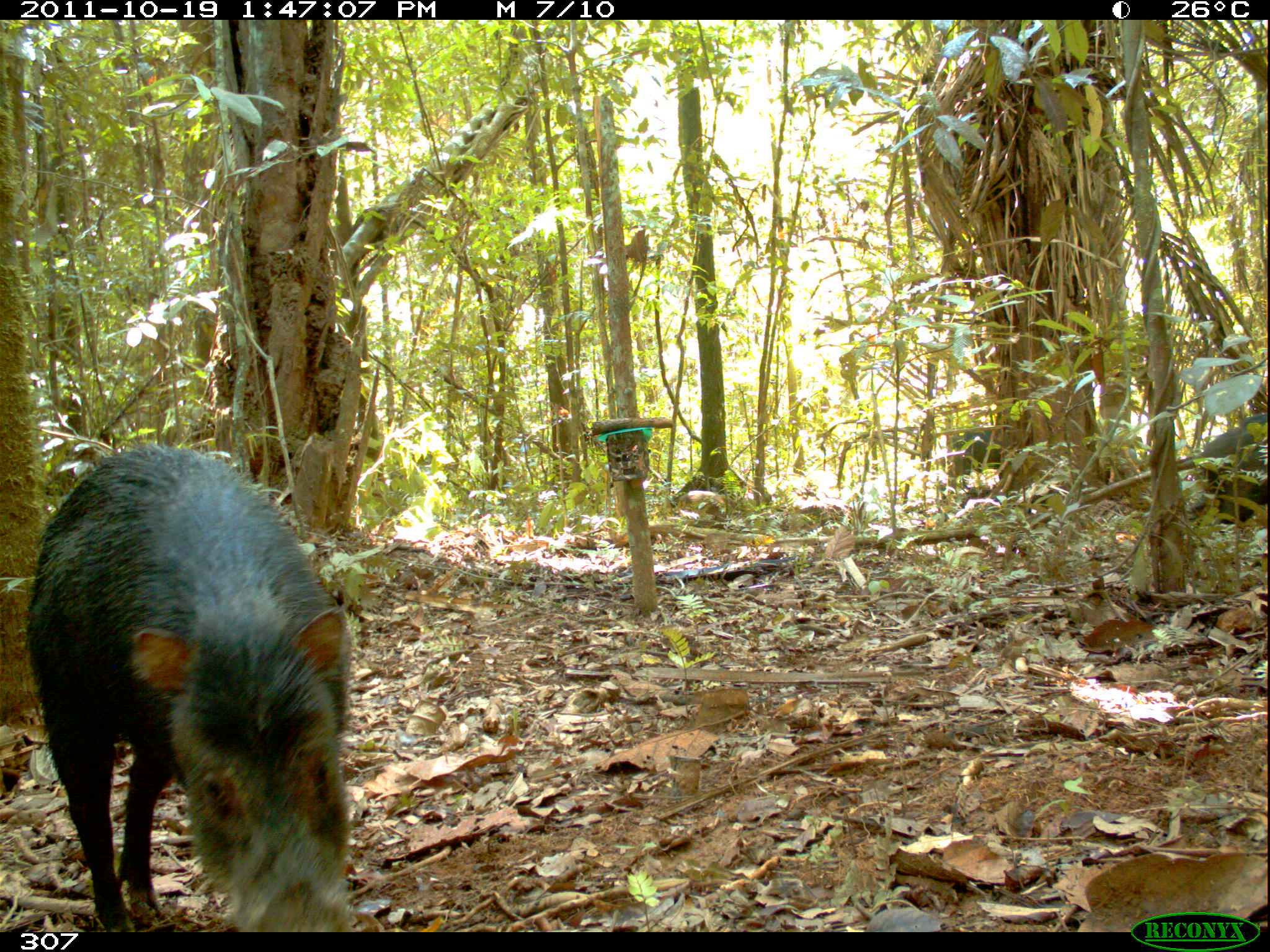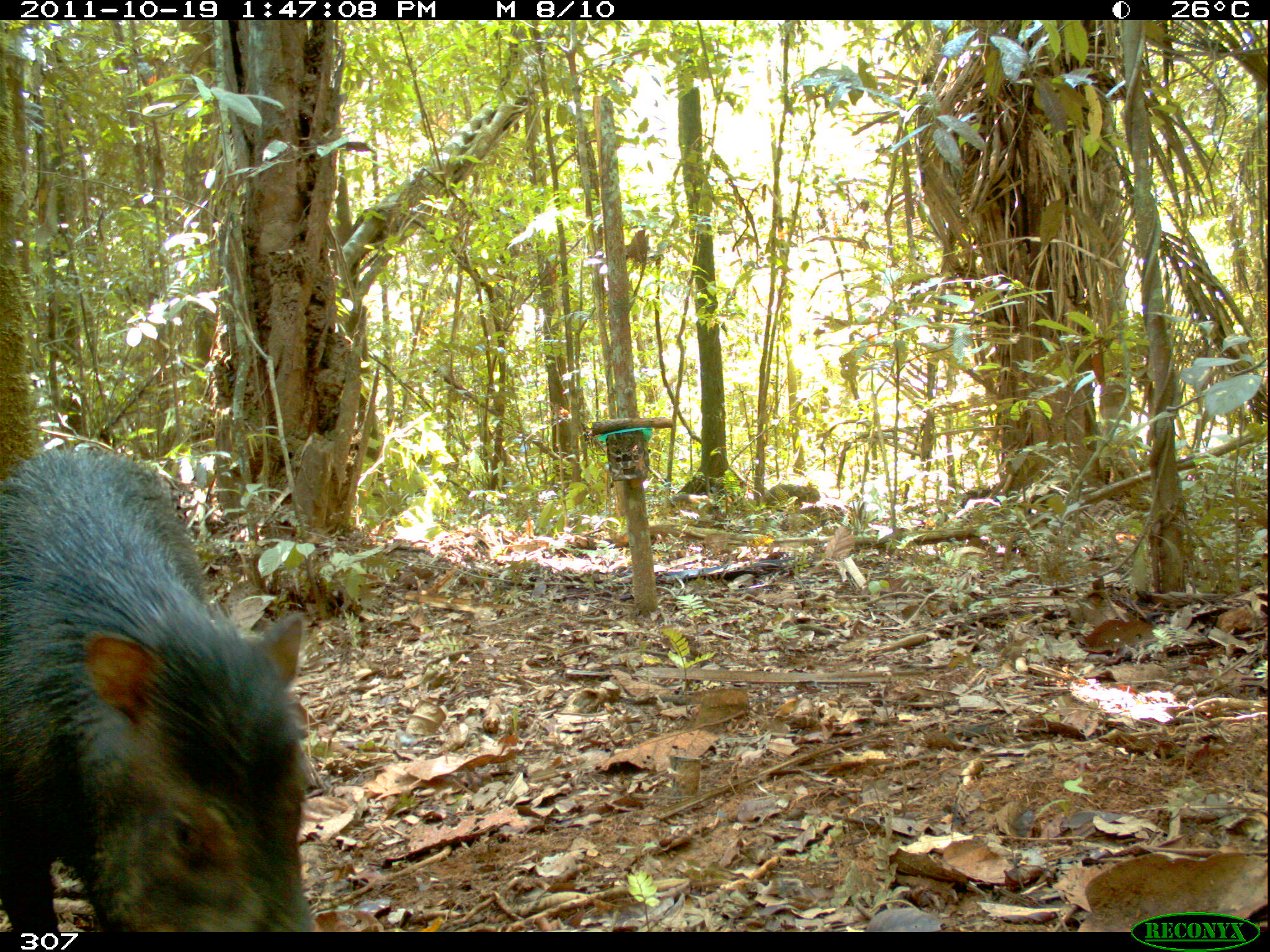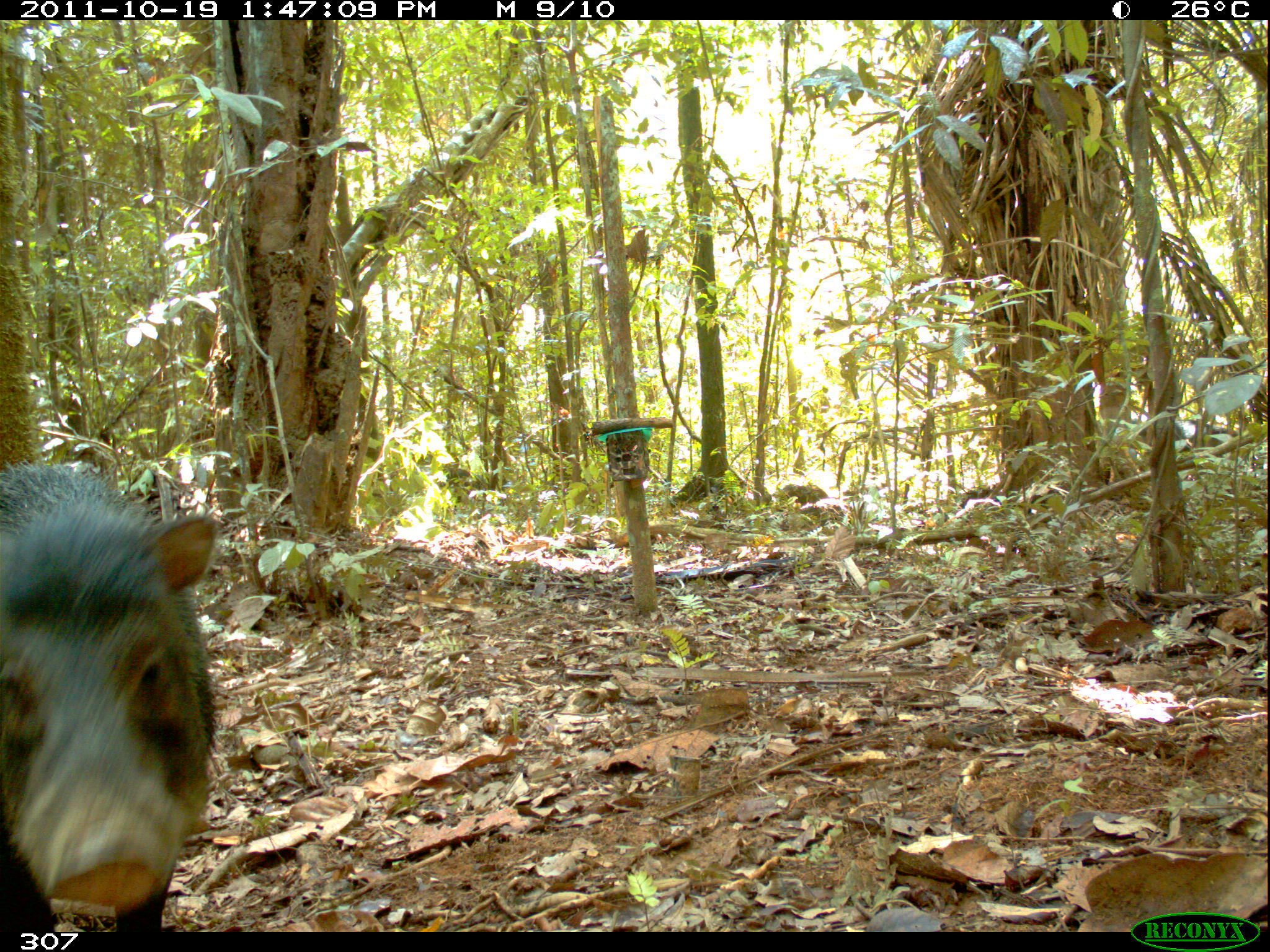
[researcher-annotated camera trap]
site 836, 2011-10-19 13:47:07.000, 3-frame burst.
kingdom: Animalia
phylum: Chordata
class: Mammalia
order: Artiodactyla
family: Tayassuidae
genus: Tayassu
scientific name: Tayassu pecari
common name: white-lipped peccary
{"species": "Tayassu pecari (white-lipped peccary)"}